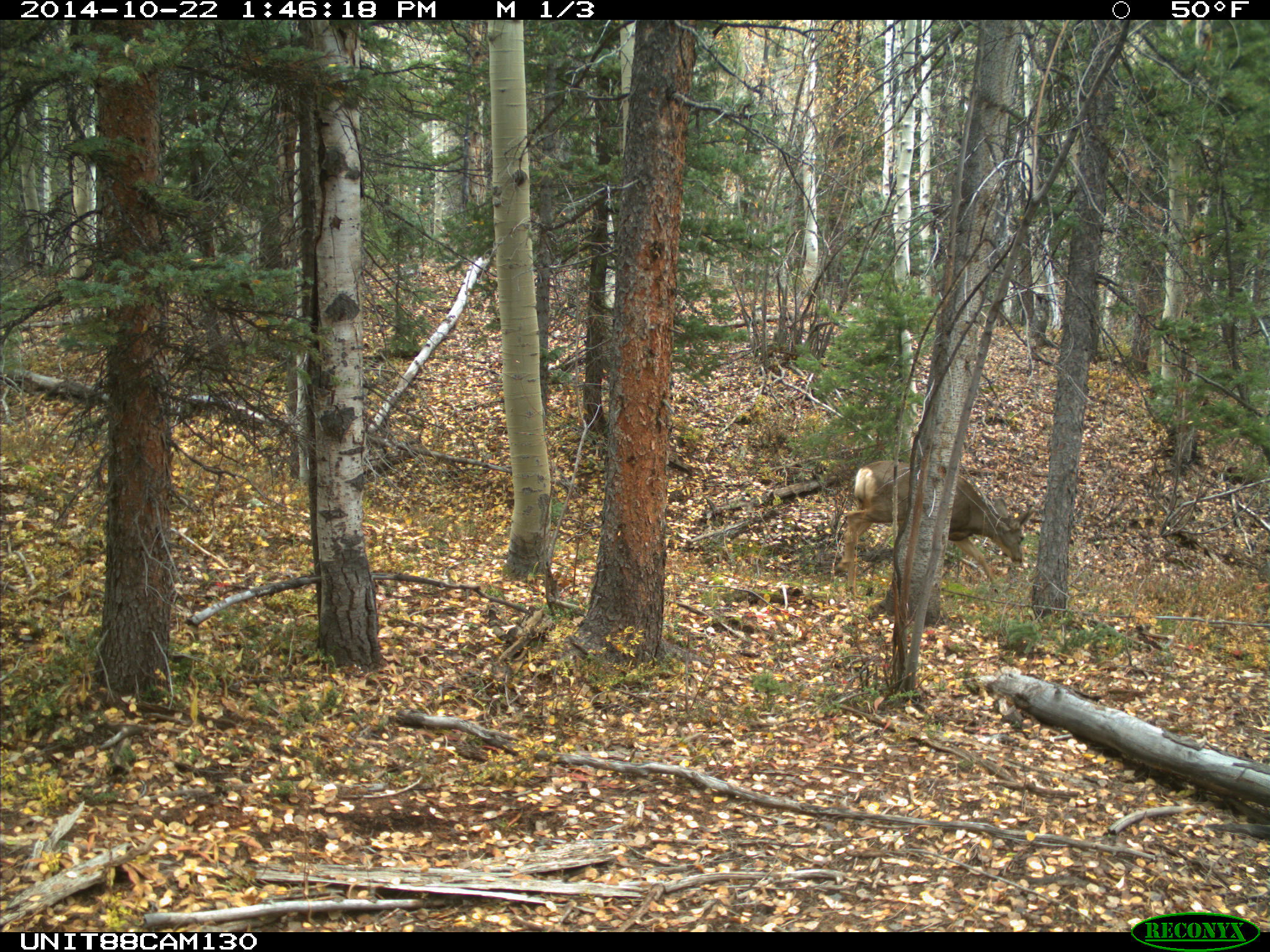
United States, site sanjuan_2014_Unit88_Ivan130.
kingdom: Animalia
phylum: Chordata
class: Mammalia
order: Artiodactyla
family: Cervidae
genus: Odocoileus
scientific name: Odocoileus hemionus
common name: mule deer